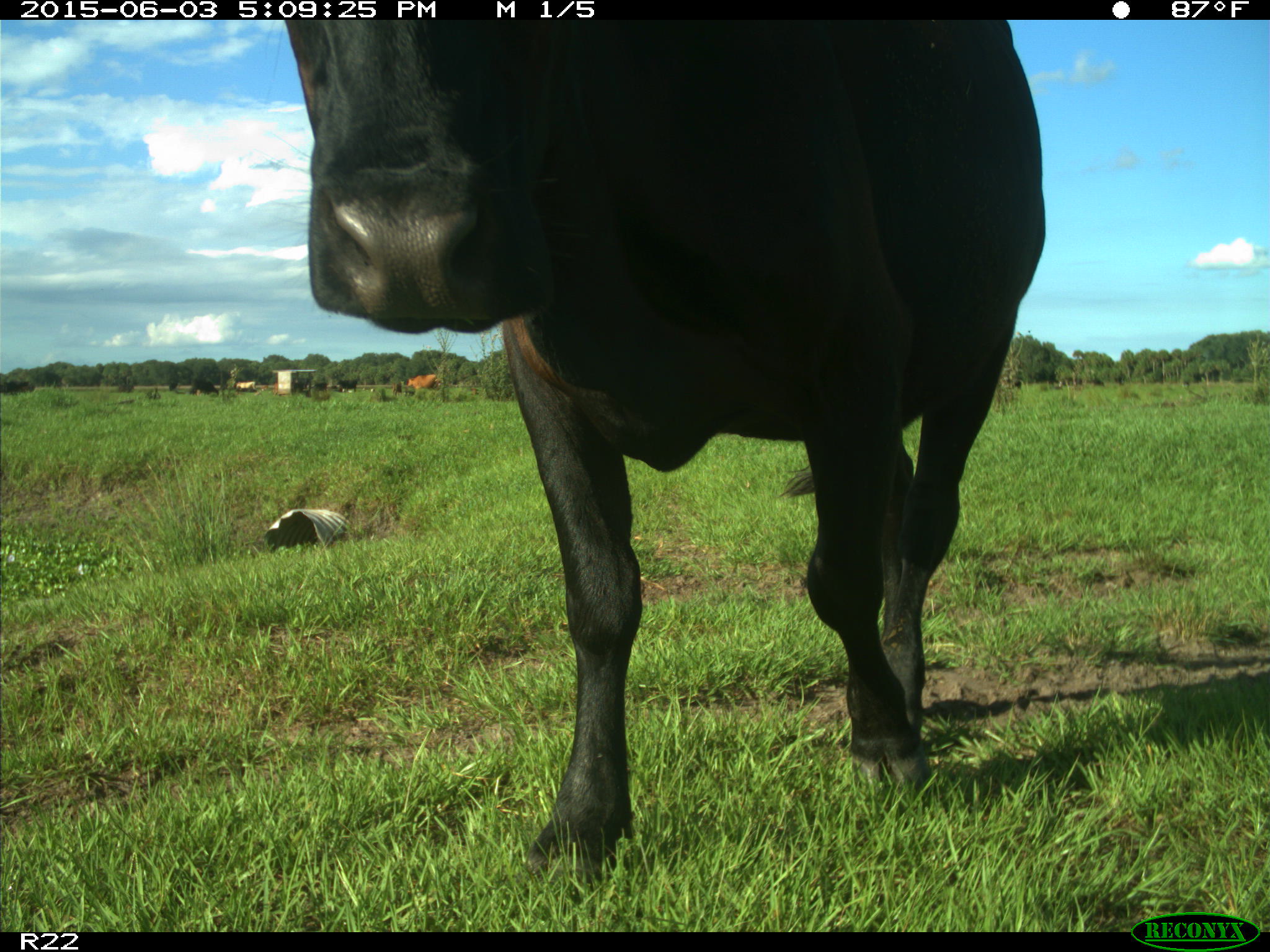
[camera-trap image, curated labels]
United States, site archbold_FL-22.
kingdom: Animalia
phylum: Chordata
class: Mammalia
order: Artiodactyla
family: Bovidae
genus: Bos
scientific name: Bos taurus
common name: domestic cow